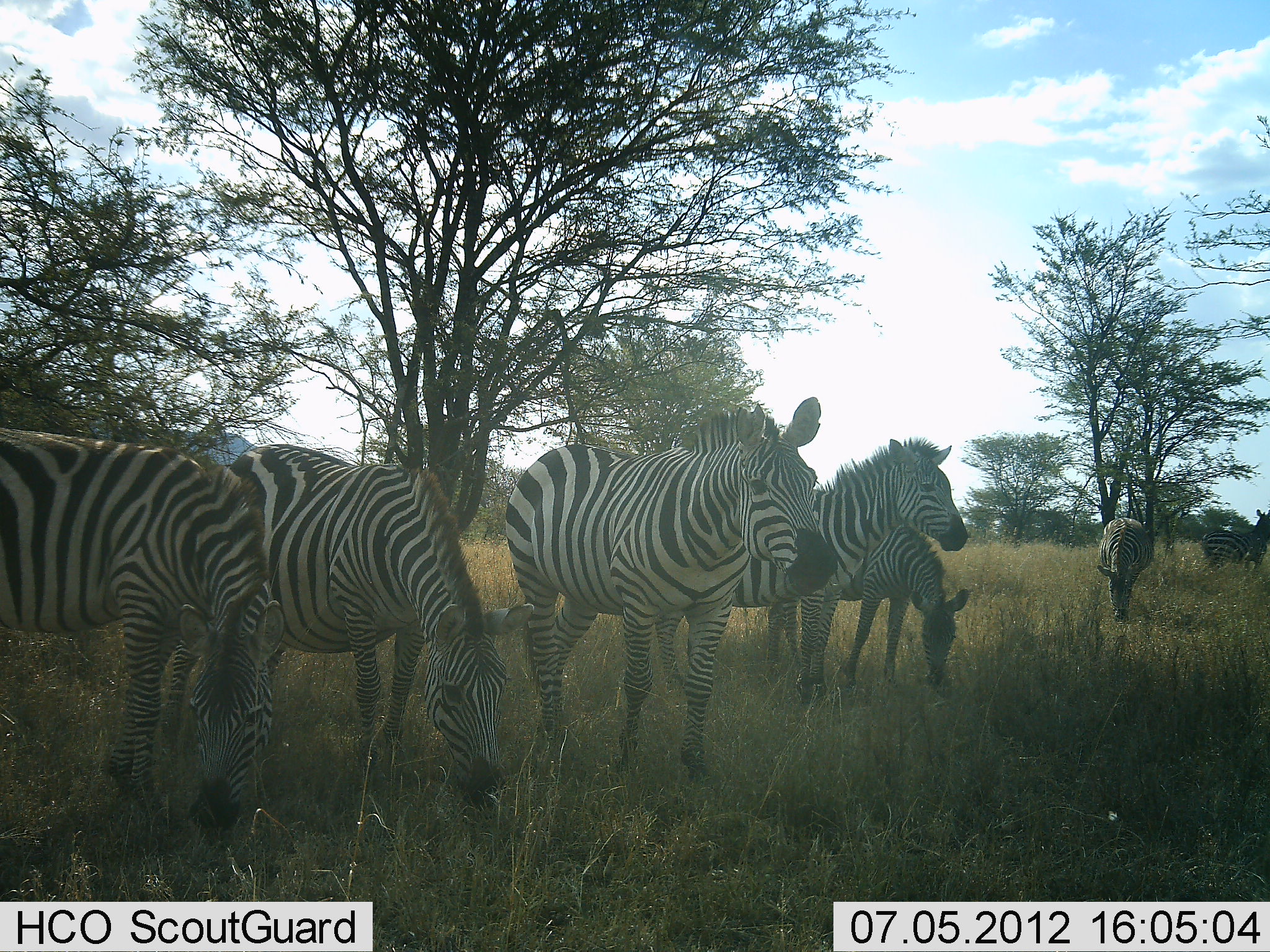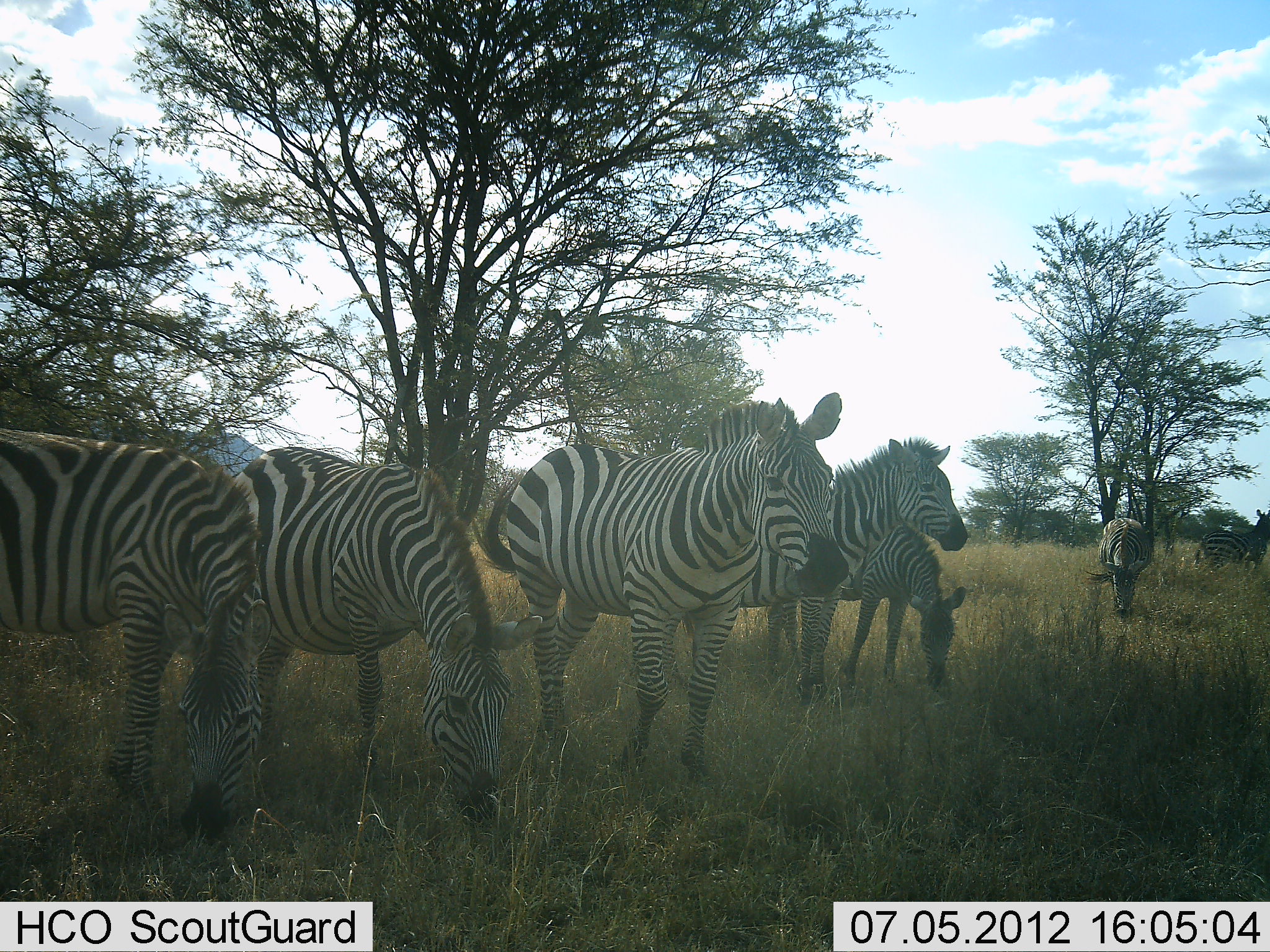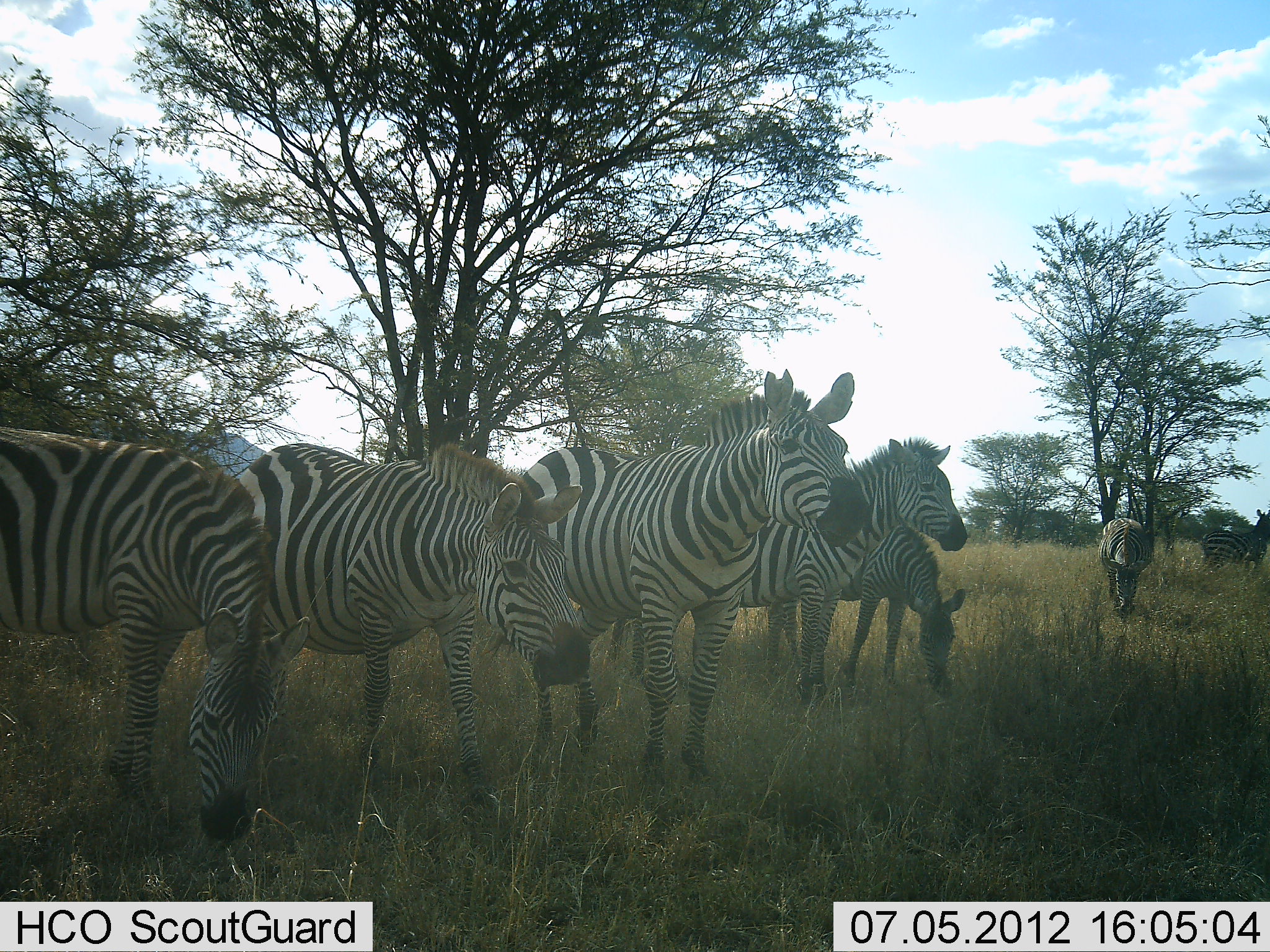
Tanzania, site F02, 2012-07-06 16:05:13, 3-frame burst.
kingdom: Animalia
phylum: Chordata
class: Mammalia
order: Perissodactyla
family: Equidae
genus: Equus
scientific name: Equus quagga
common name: plains zebra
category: zebra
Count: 7.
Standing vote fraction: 70%.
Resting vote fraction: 10%.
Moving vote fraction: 20%.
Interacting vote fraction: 0%.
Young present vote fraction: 0%.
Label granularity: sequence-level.